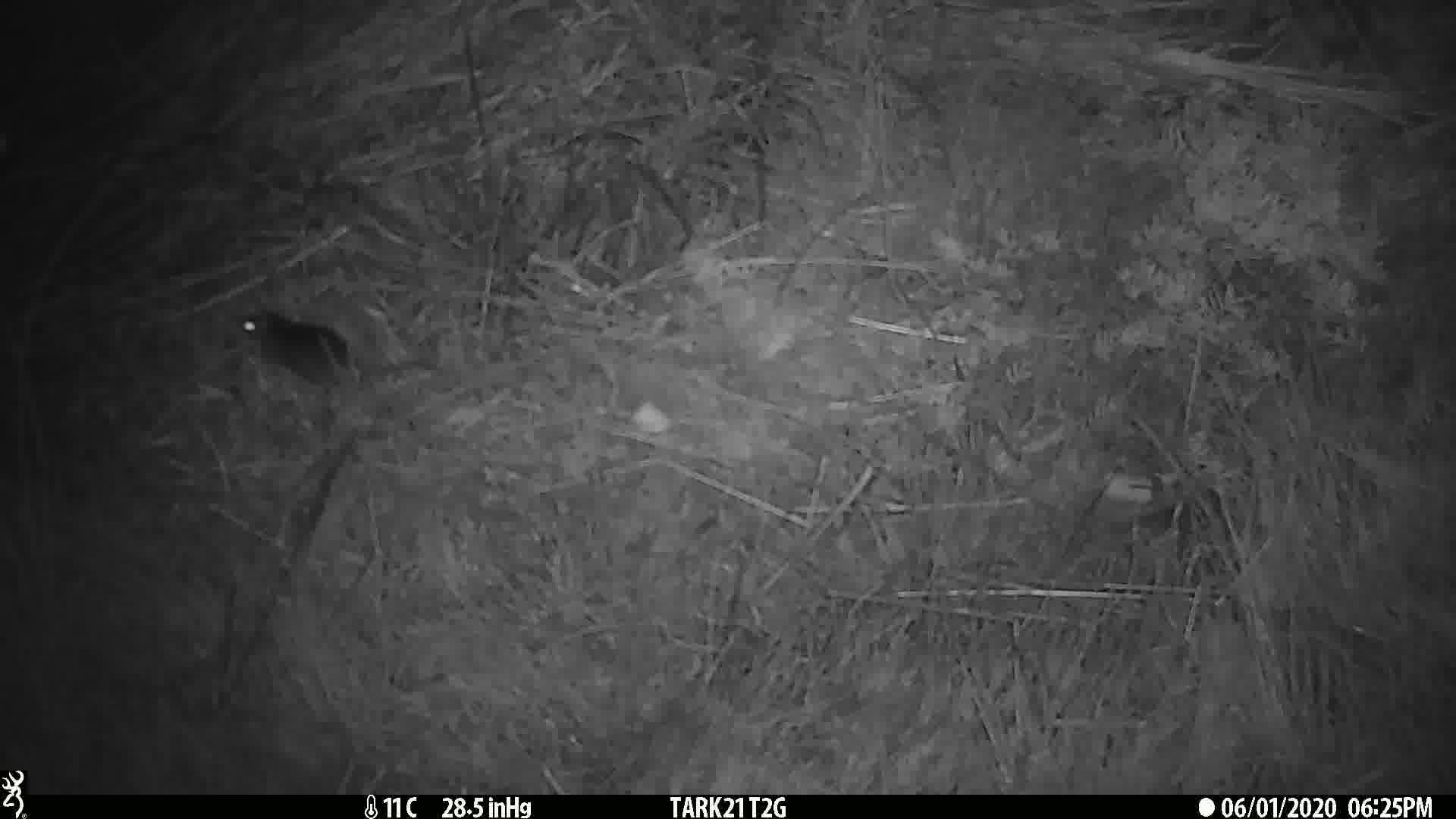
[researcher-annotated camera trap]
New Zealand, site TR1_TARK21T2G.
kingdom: Animalia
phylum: Chordata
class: Mammalia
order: Rodentia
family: Muridae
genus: Mus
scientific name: Mus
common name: mouse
Mouse (Mus).